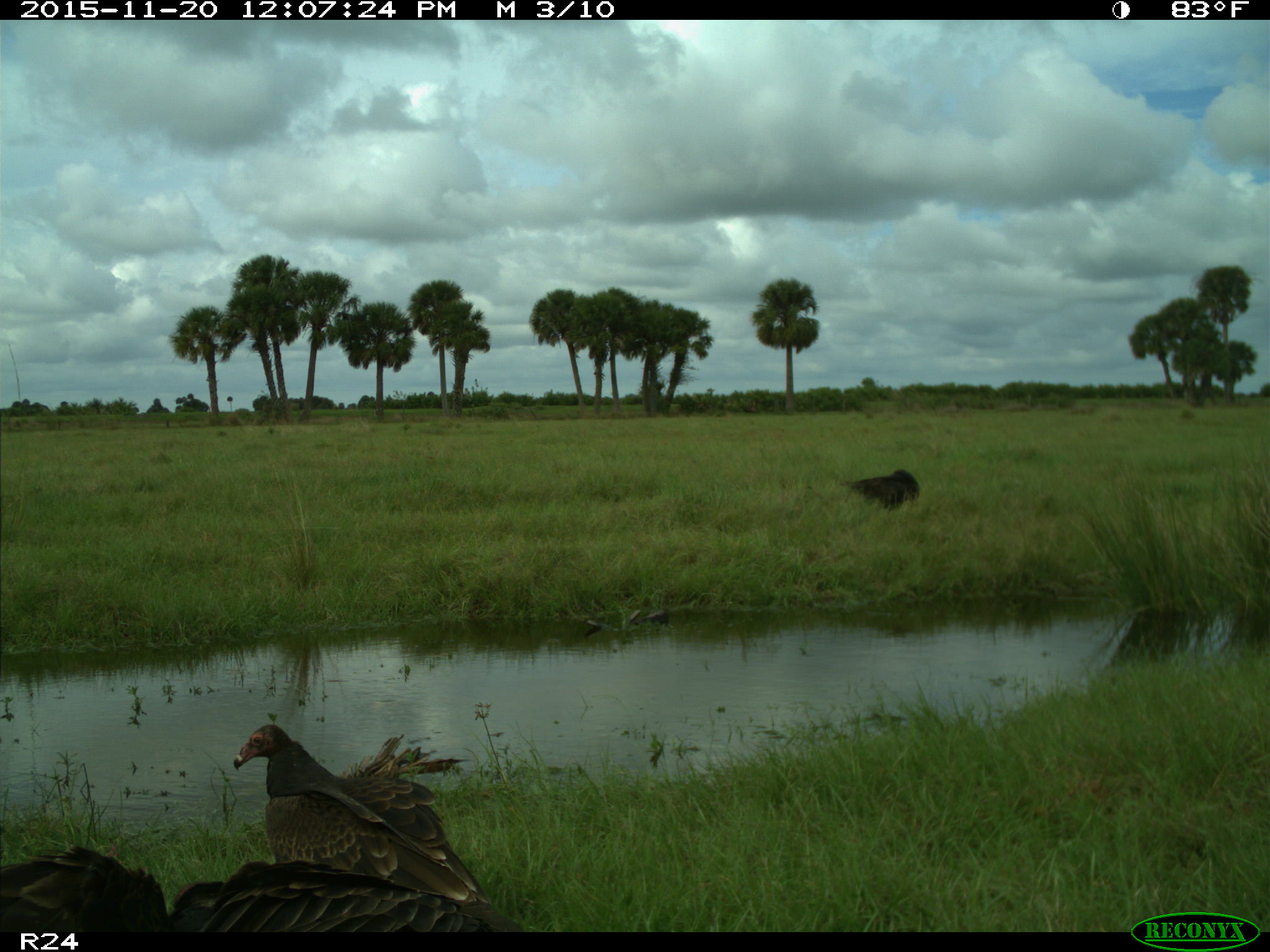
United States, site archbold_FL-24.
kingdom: Animalia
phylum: Chordata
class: Aves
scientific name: Aves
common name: birds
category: unidentified bird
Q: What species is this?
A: Unidentified bird (birds) (Aves).